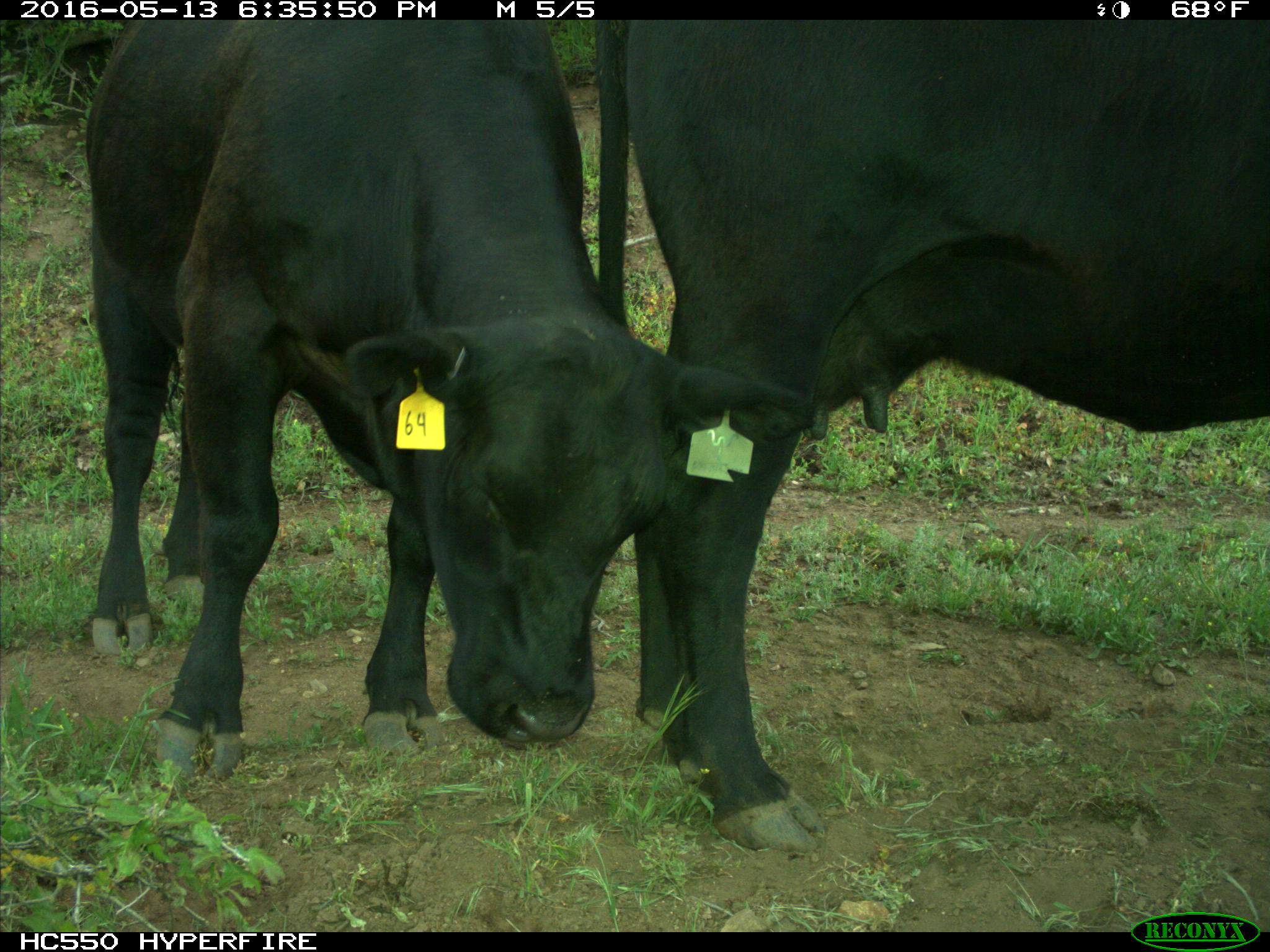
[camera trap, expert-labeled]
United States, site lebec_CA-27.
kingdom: Animalia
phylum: Chordata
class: Mammalia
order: Artiodactyla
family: Bovidae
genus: Bos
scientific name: Bos taurus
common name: domestic cow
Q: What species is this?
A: Bos taurus (domestic cow).